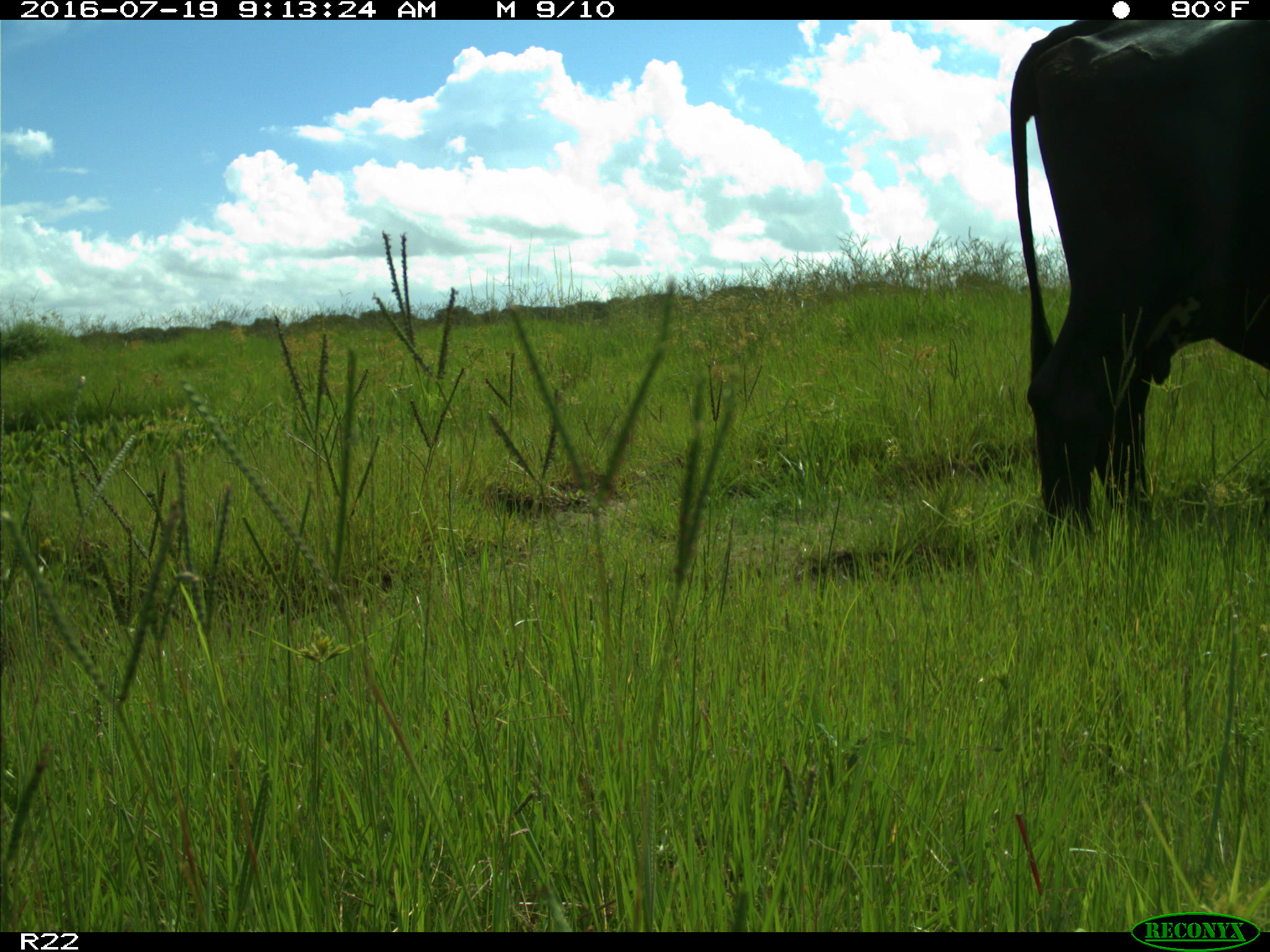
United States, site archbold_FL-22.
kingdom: Animalia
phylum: Chordata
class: Mammalia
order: Artiodactyla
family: Bovidae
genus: Bos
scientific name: Bos taurus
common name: domestic cow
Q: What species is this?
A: Bos taurus (domestic cow).